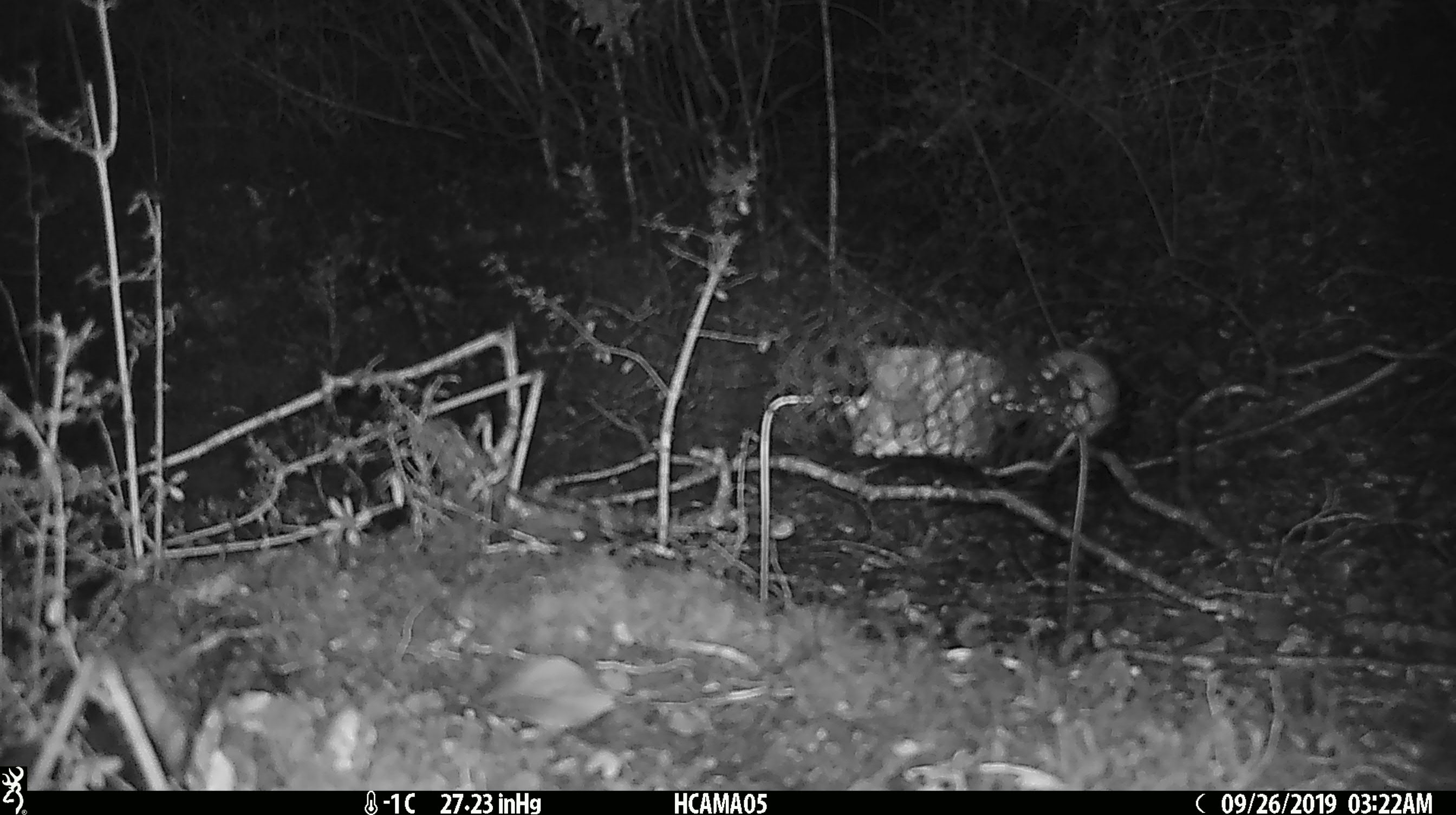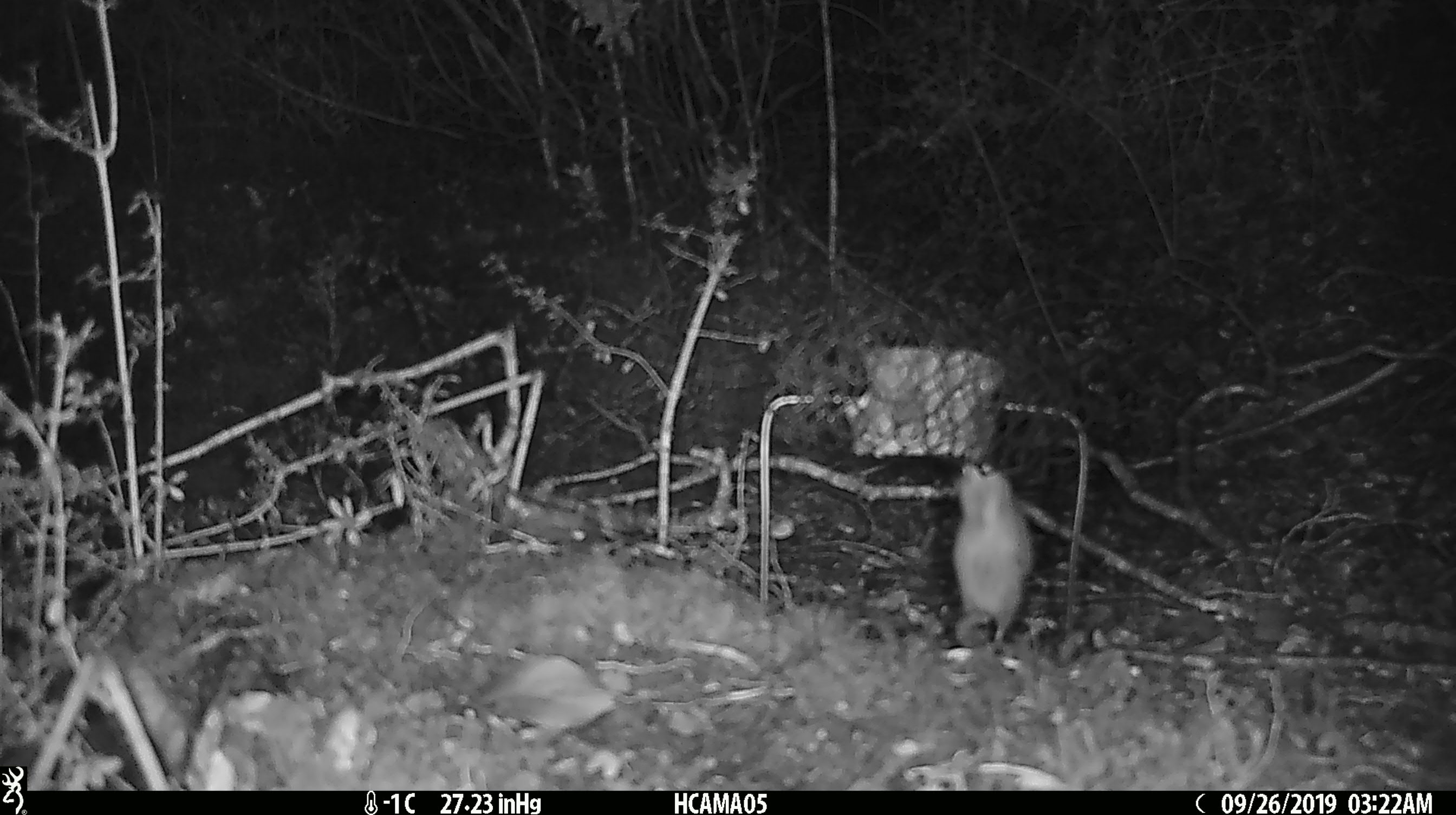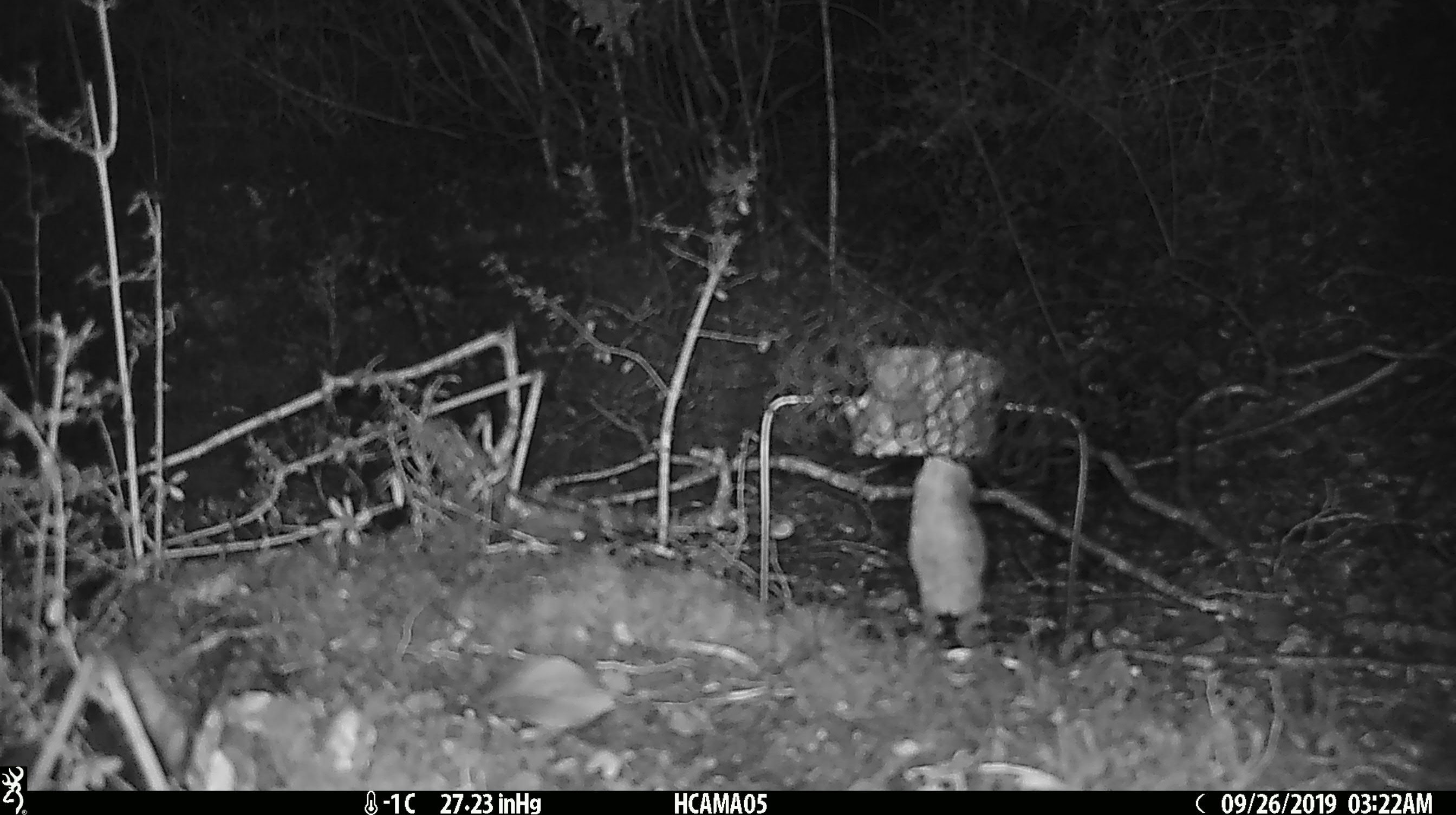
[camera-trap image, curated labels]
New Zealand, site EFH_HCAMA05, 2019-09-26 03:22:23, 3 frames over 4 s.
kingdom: Animalia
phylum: Chordata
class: Mammalia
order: Rodentia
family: Muridae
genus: Mus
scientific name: Mus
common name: mouse